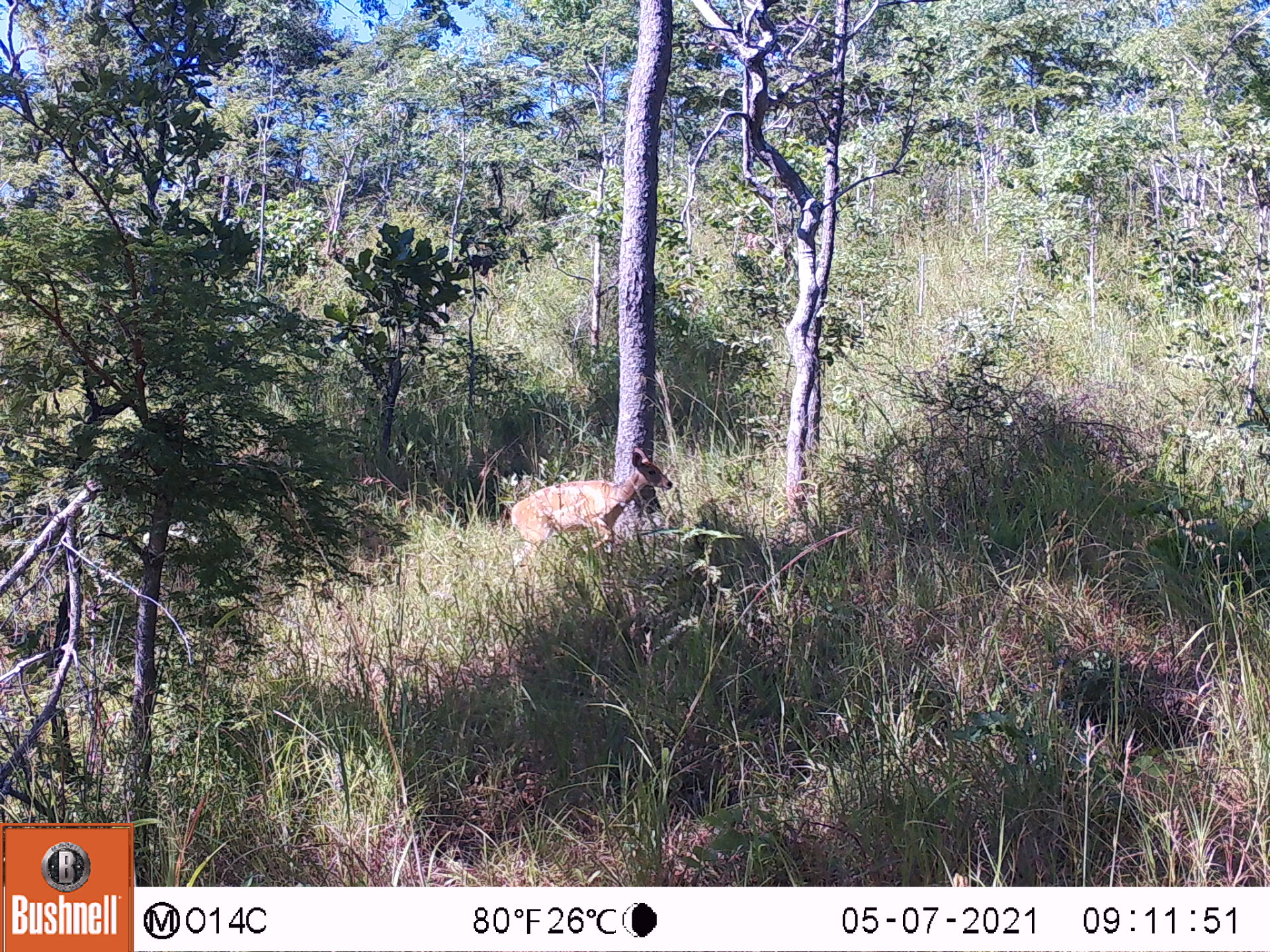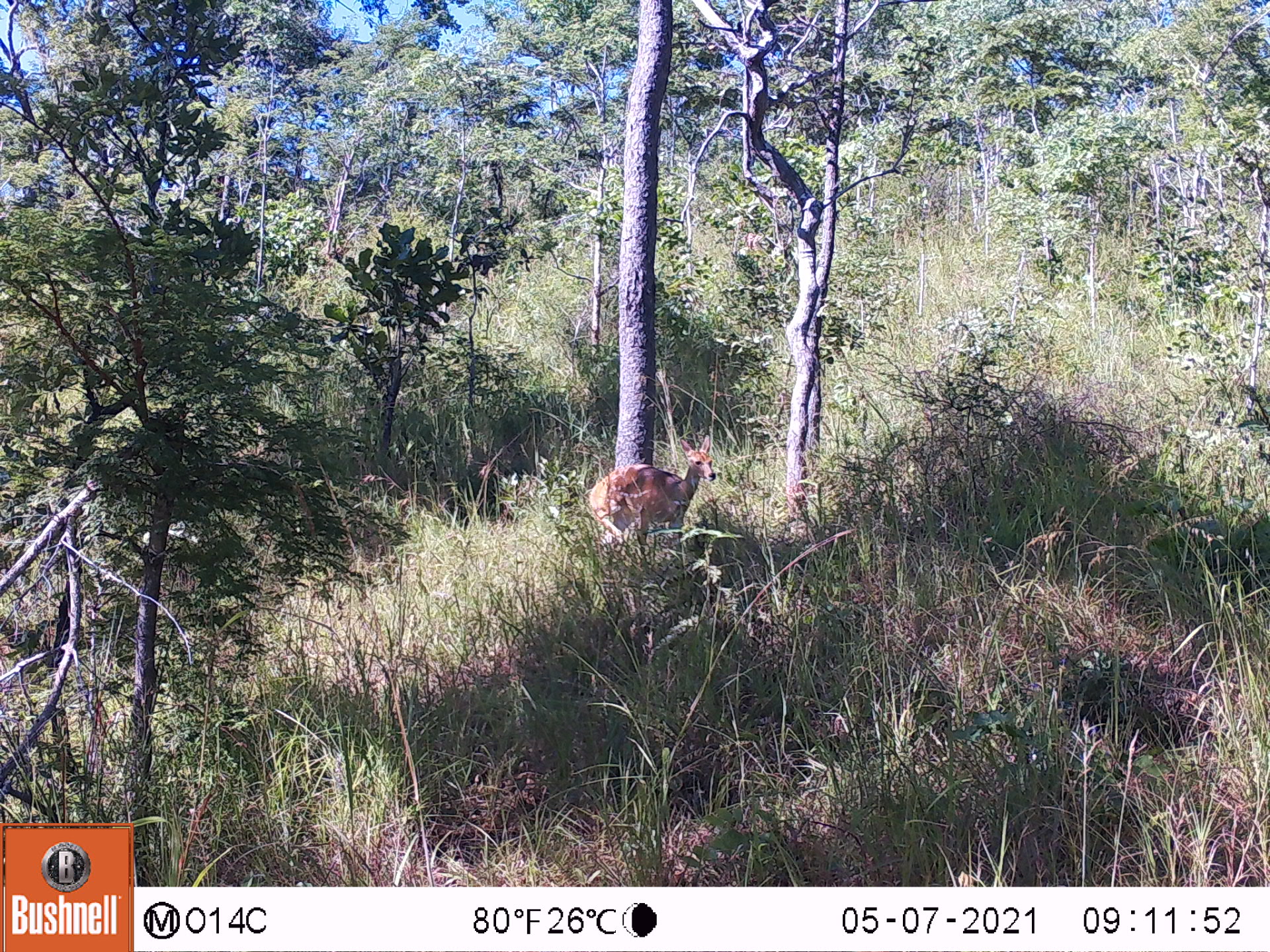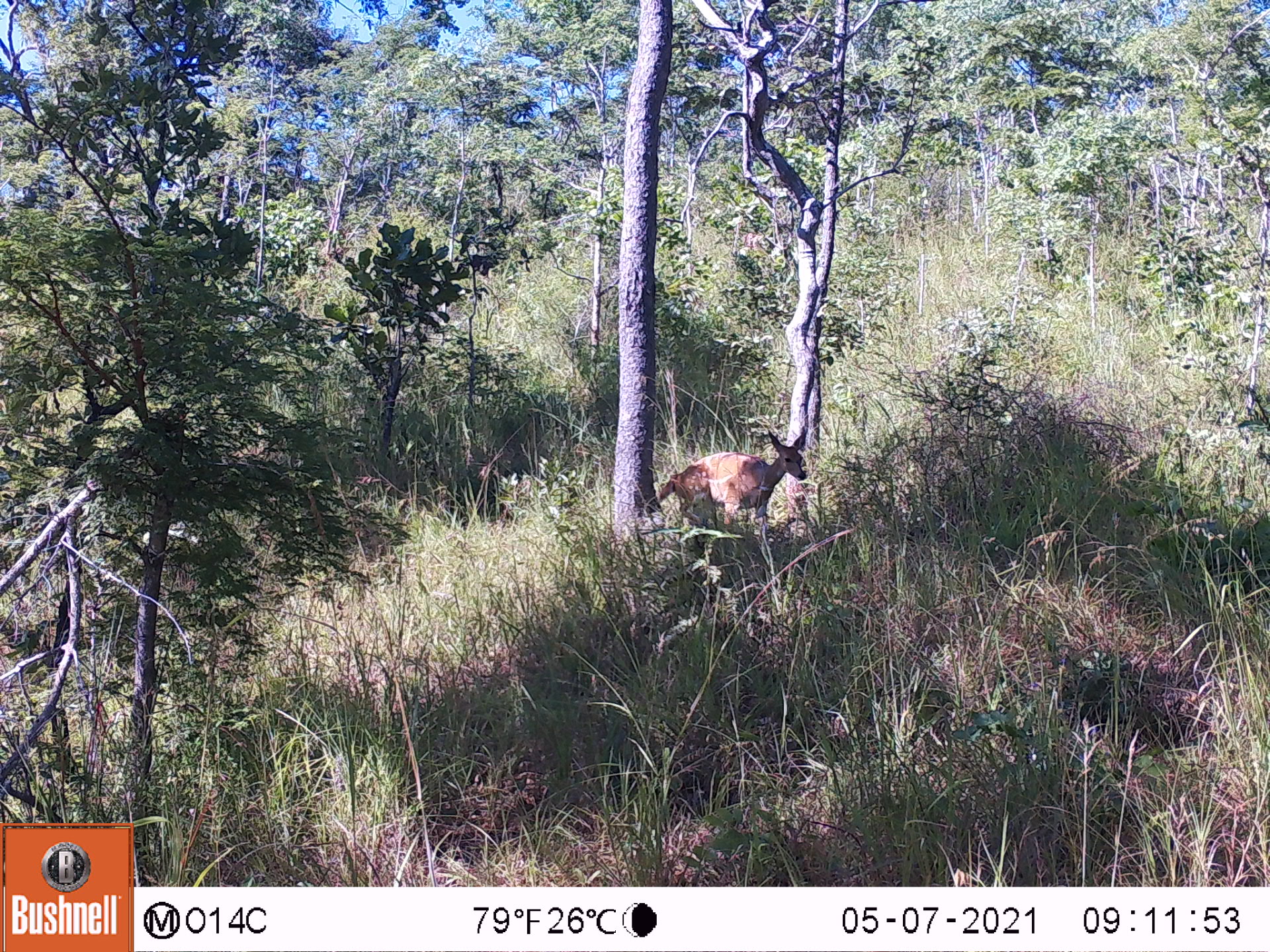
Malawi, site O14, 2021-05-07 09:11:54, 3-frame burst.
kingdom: Animalia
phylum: Chordata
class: Mammalia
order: Artiodactyla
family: Bovidae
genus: Tragelaphus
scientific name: Tragelaphus sylvaticus sylvaticus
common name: cape bushbuck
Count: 1.